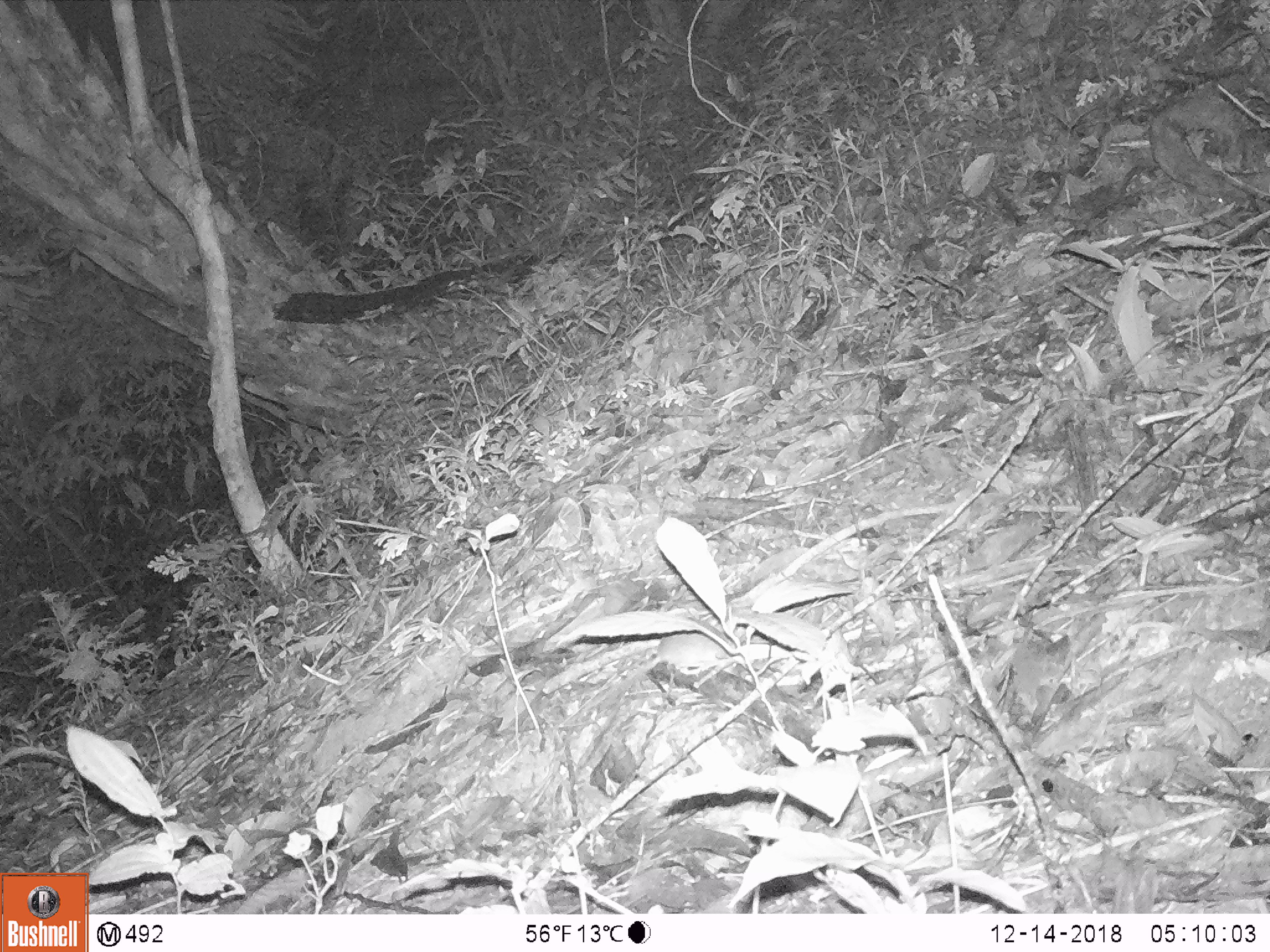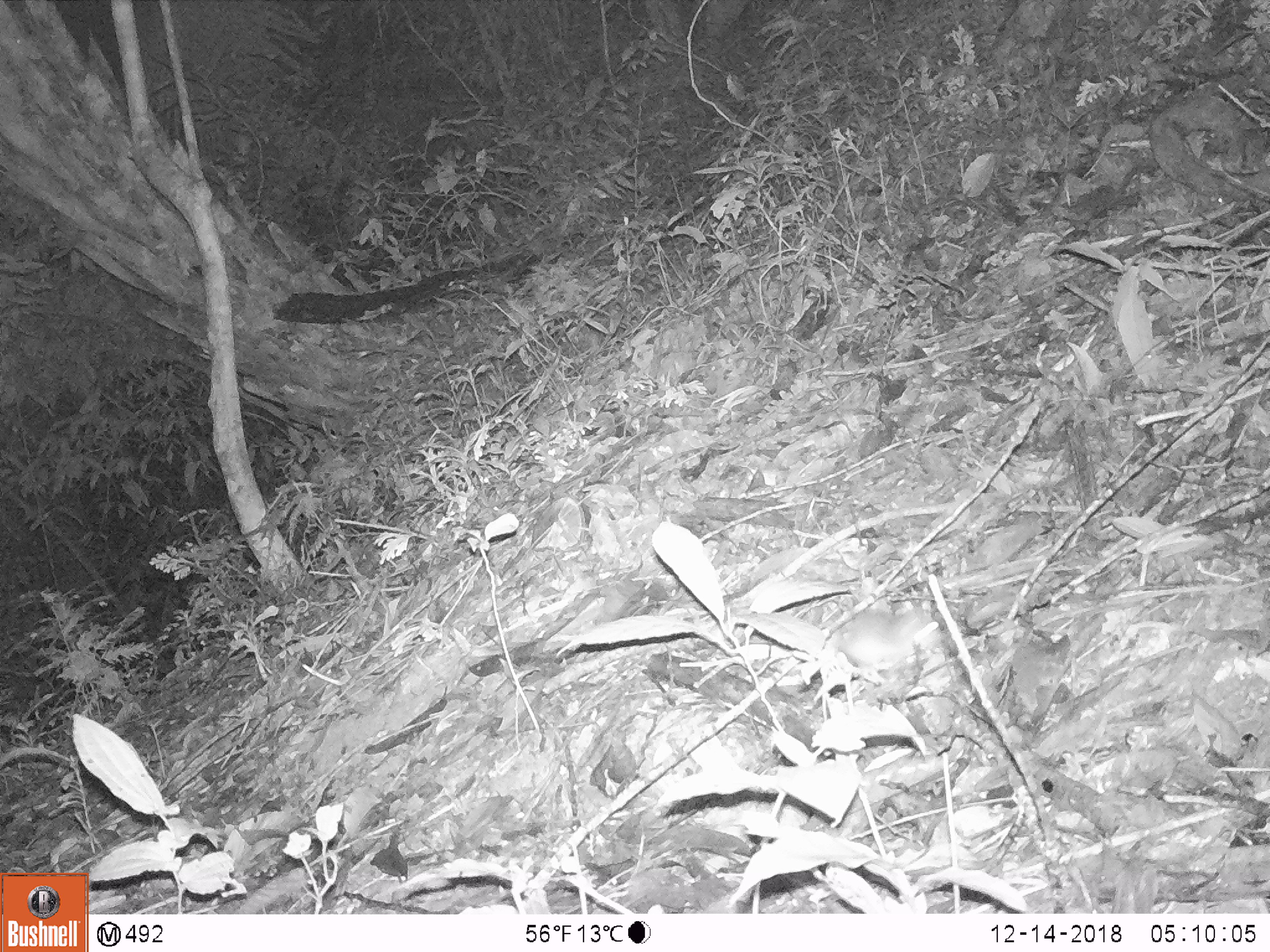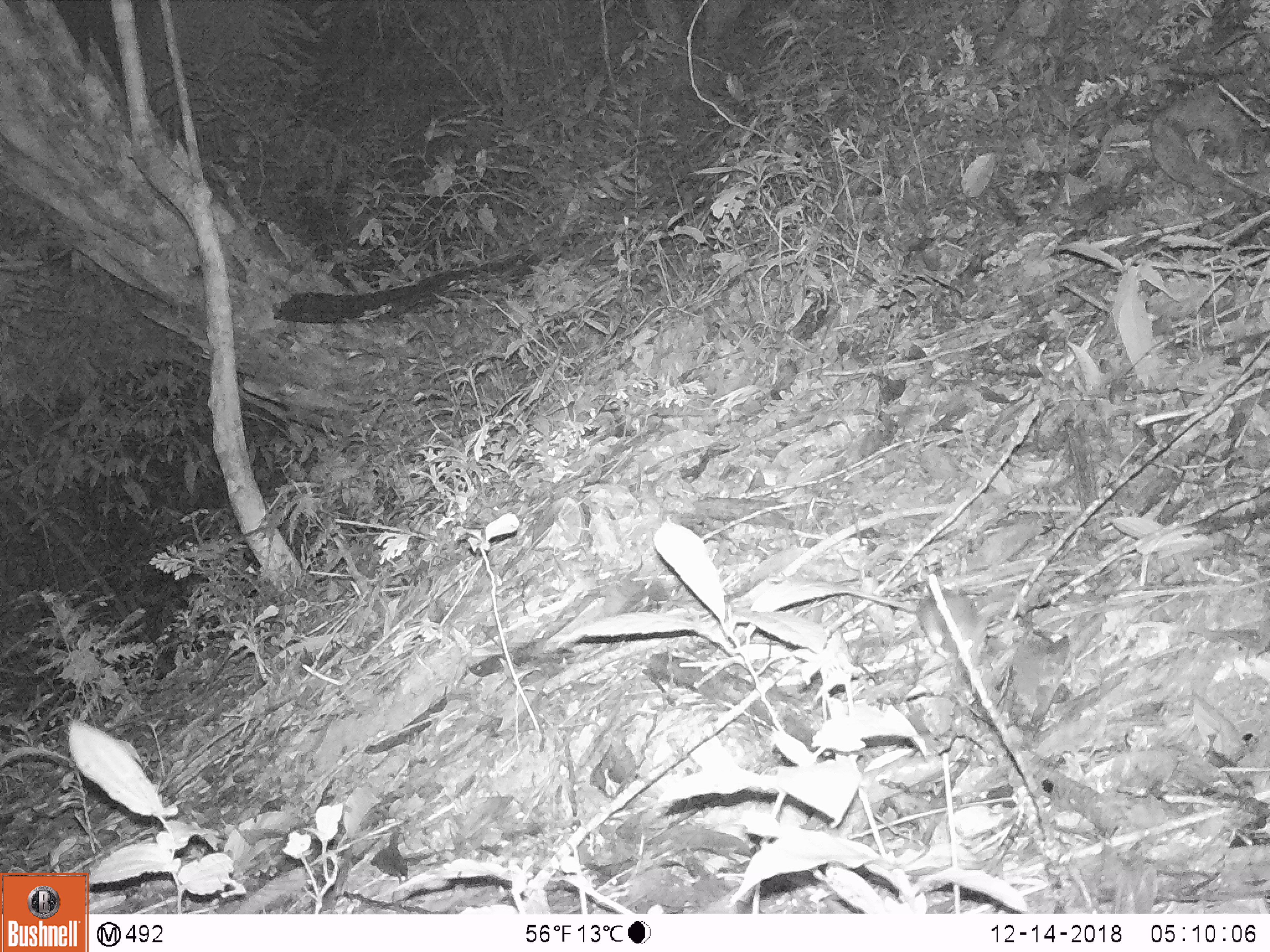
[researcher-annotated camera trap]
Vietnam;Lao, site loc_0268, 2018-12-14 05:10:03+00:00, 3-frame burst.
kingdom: Animalia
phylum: Chordata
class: Mammalia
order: Rodentia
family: Muridae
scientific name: Muridae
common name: old-world mice and rats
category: unidentified murid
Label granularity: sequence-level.